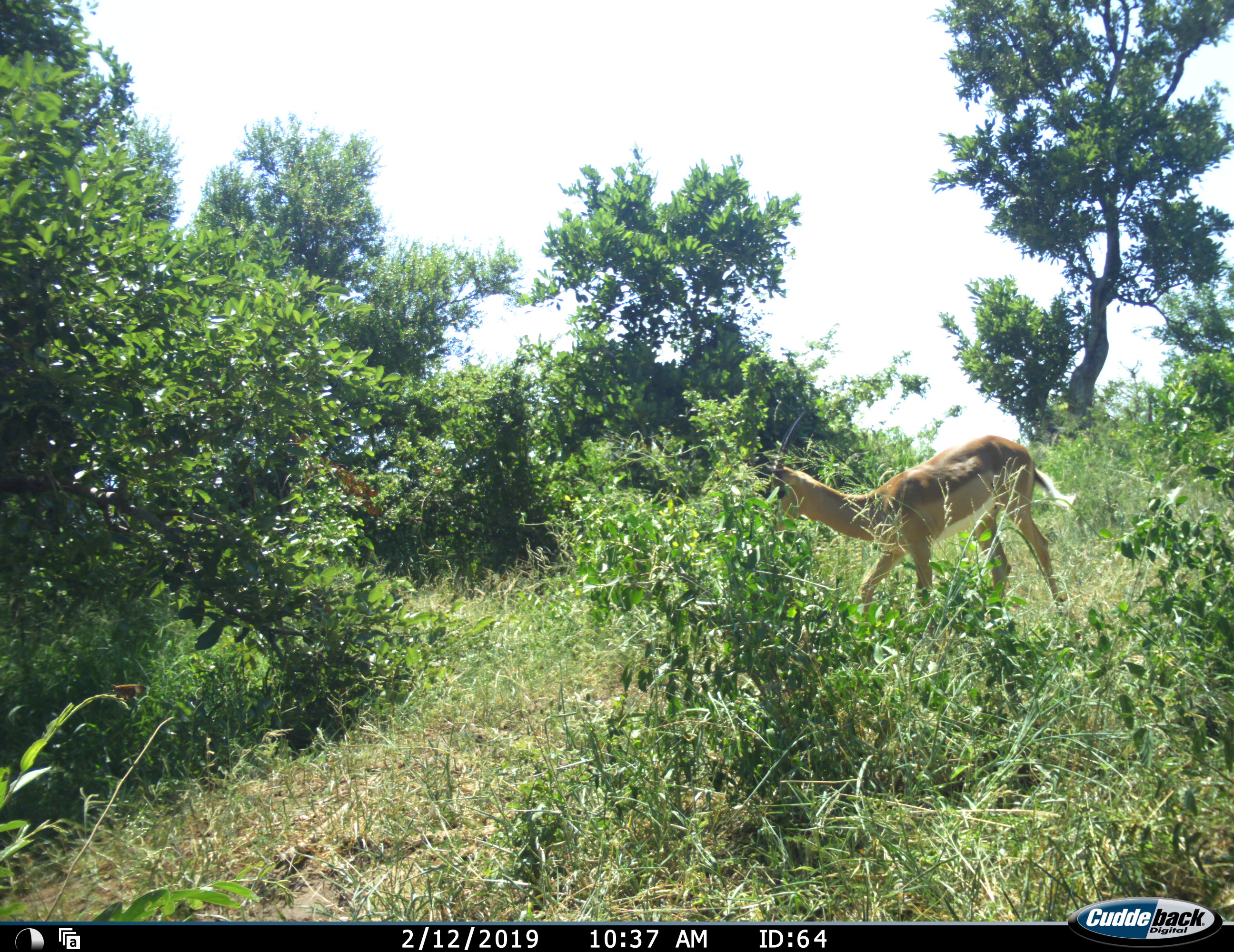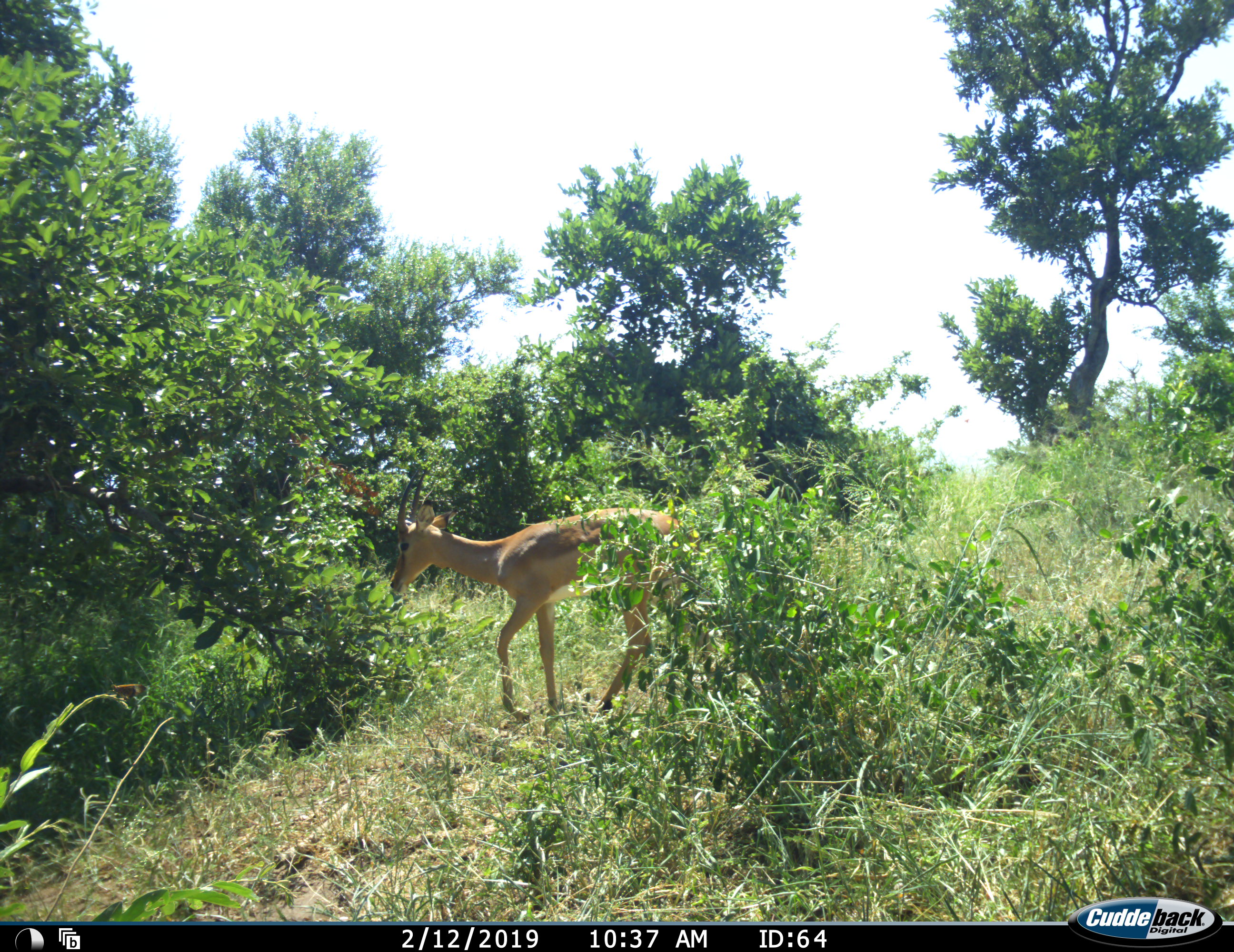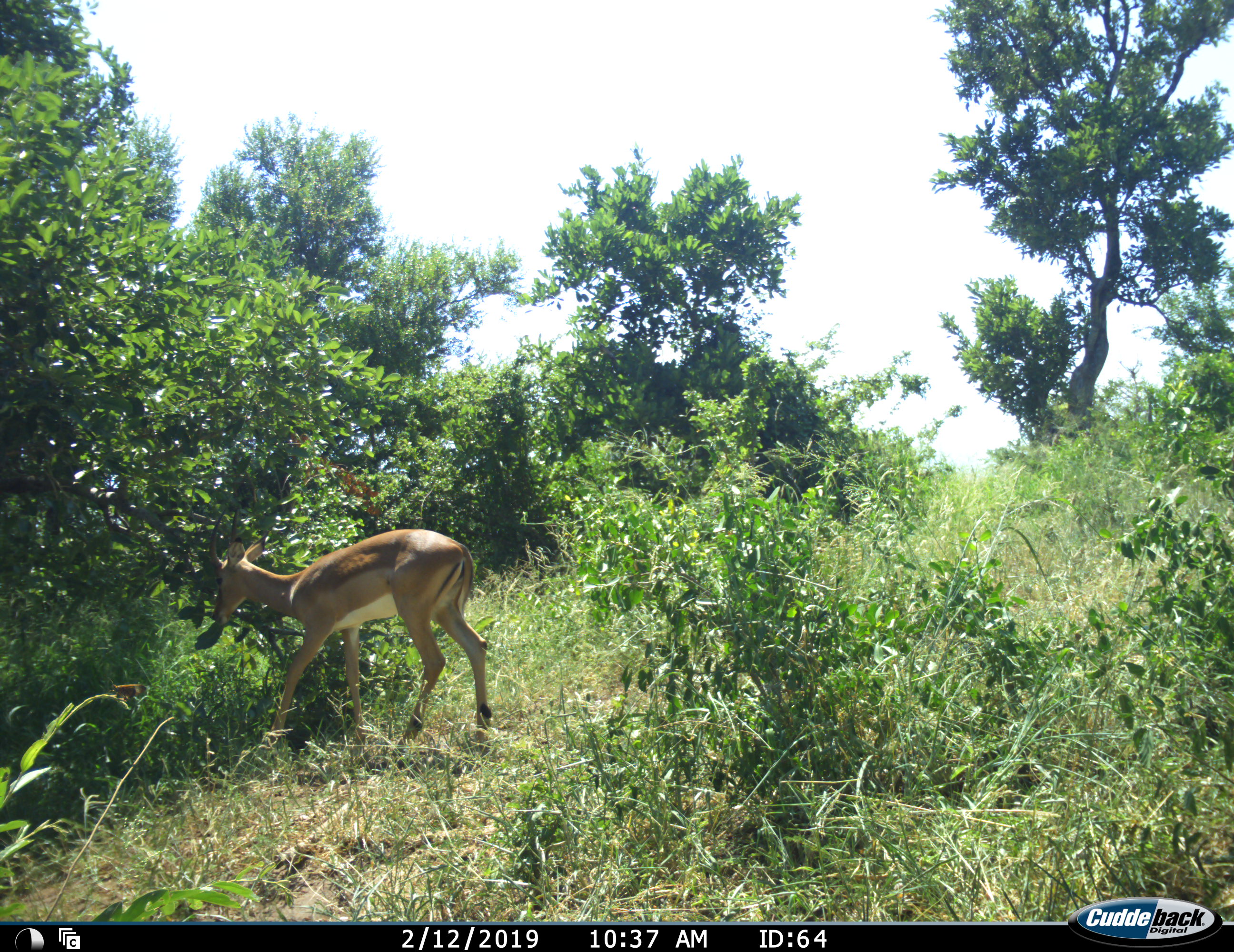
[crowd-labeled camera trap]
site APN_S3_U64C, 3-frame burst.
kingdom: Animalia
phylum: Chordata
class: Mammalia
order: Artiodactyla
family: Bovidae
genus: Aepyceros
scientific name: Aepyceros melampus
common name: impala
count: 1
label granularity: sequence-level